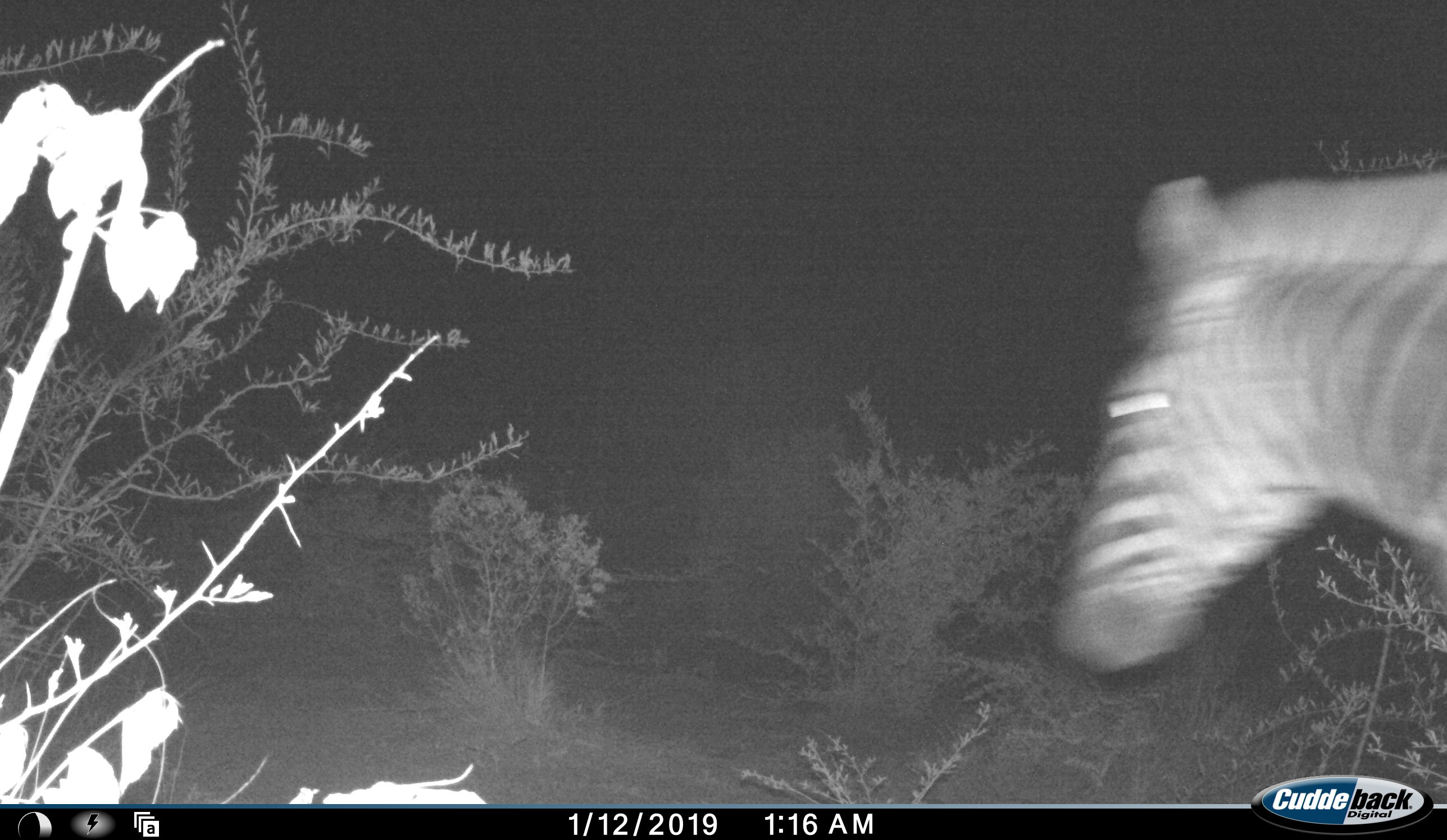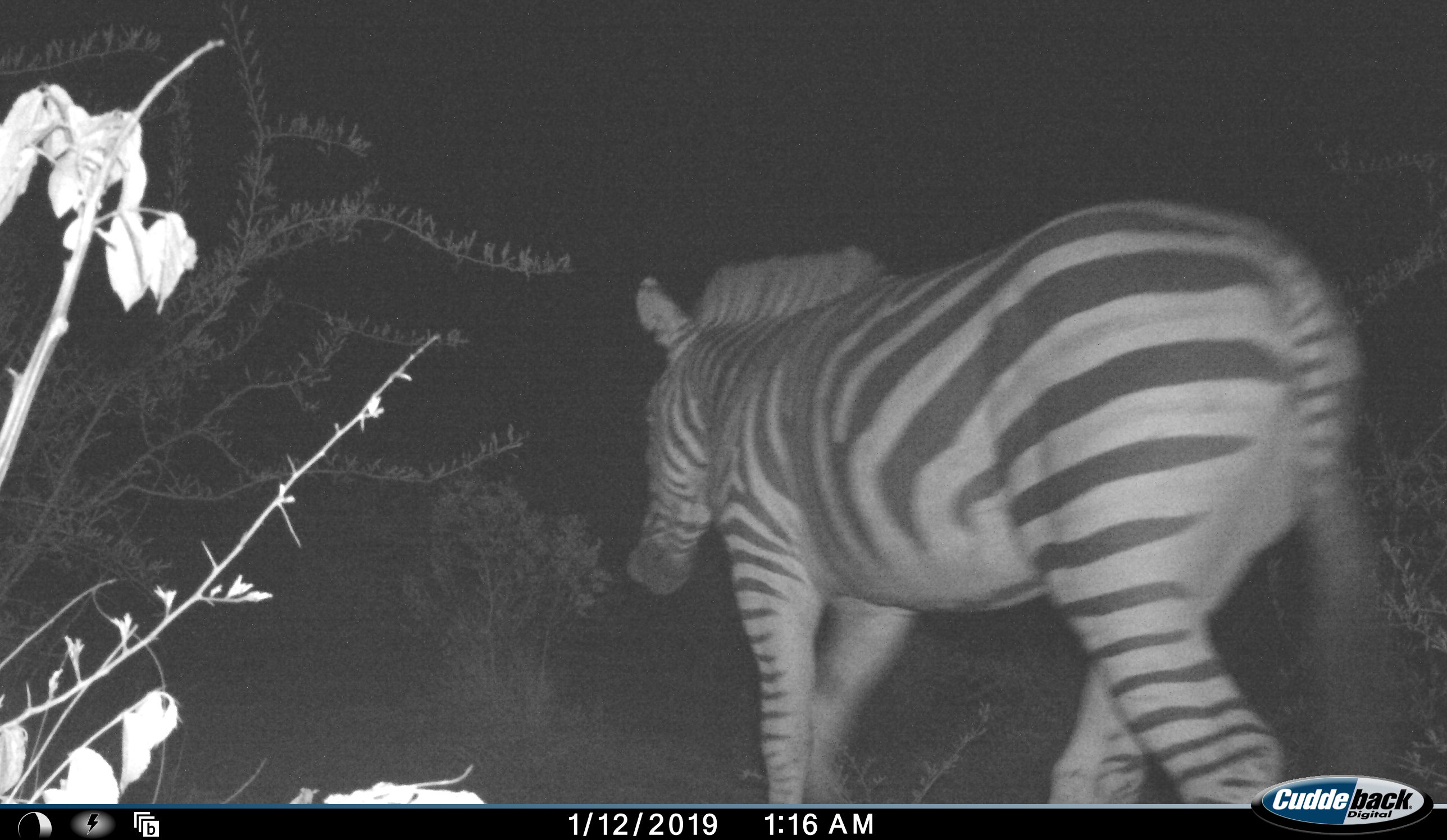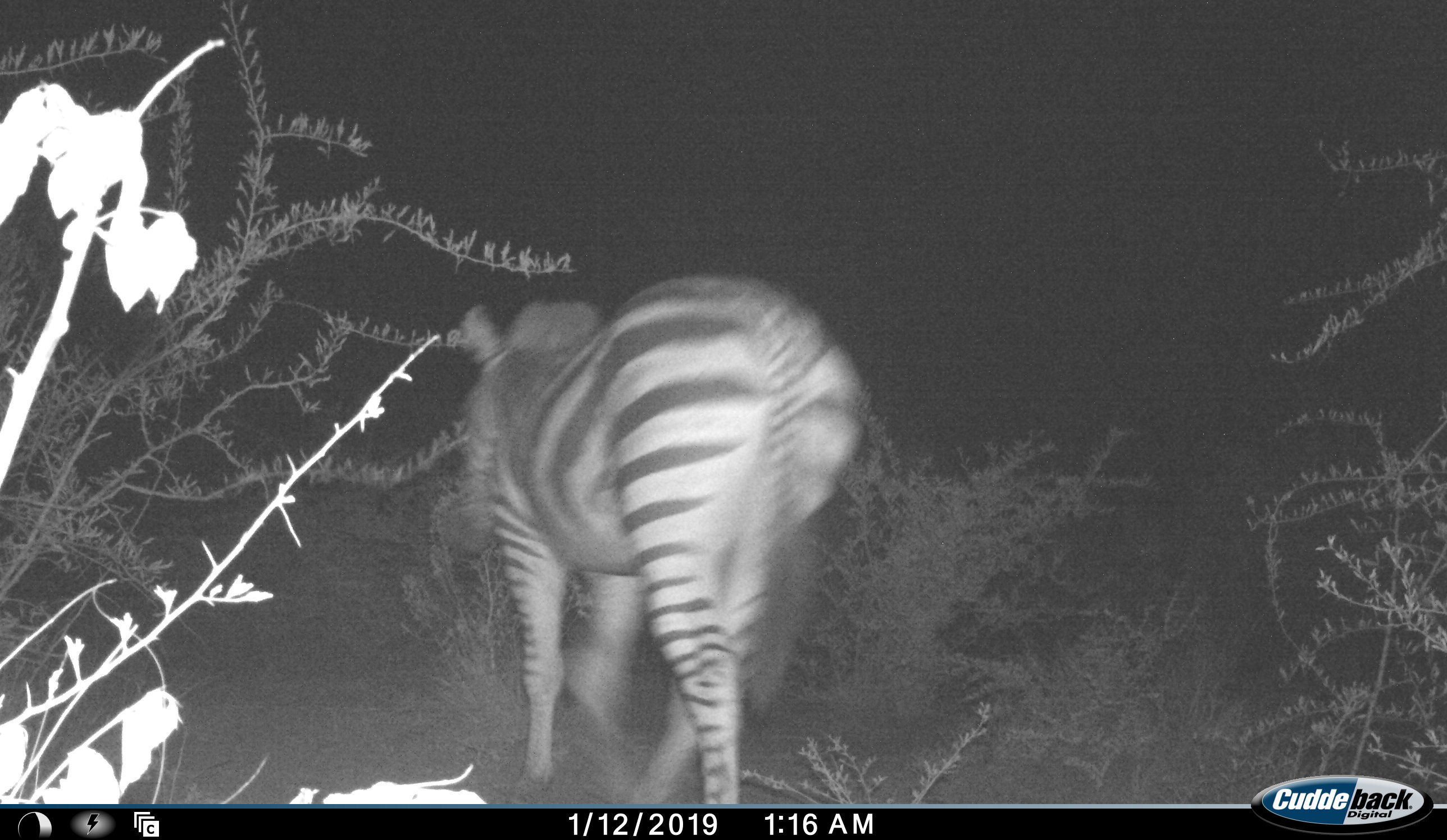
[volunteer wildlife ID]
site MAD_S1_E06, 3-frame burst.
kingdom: Animalia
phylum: Chordata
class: Mammalia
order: Perissodactyla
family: Equidae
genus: Equus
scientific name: Equus quagga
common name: plains zebra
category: zebraplains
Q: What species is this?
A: Zebraplains (plains zebra) (Equus quagga).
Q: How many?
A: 1.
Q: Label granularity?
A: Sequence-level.